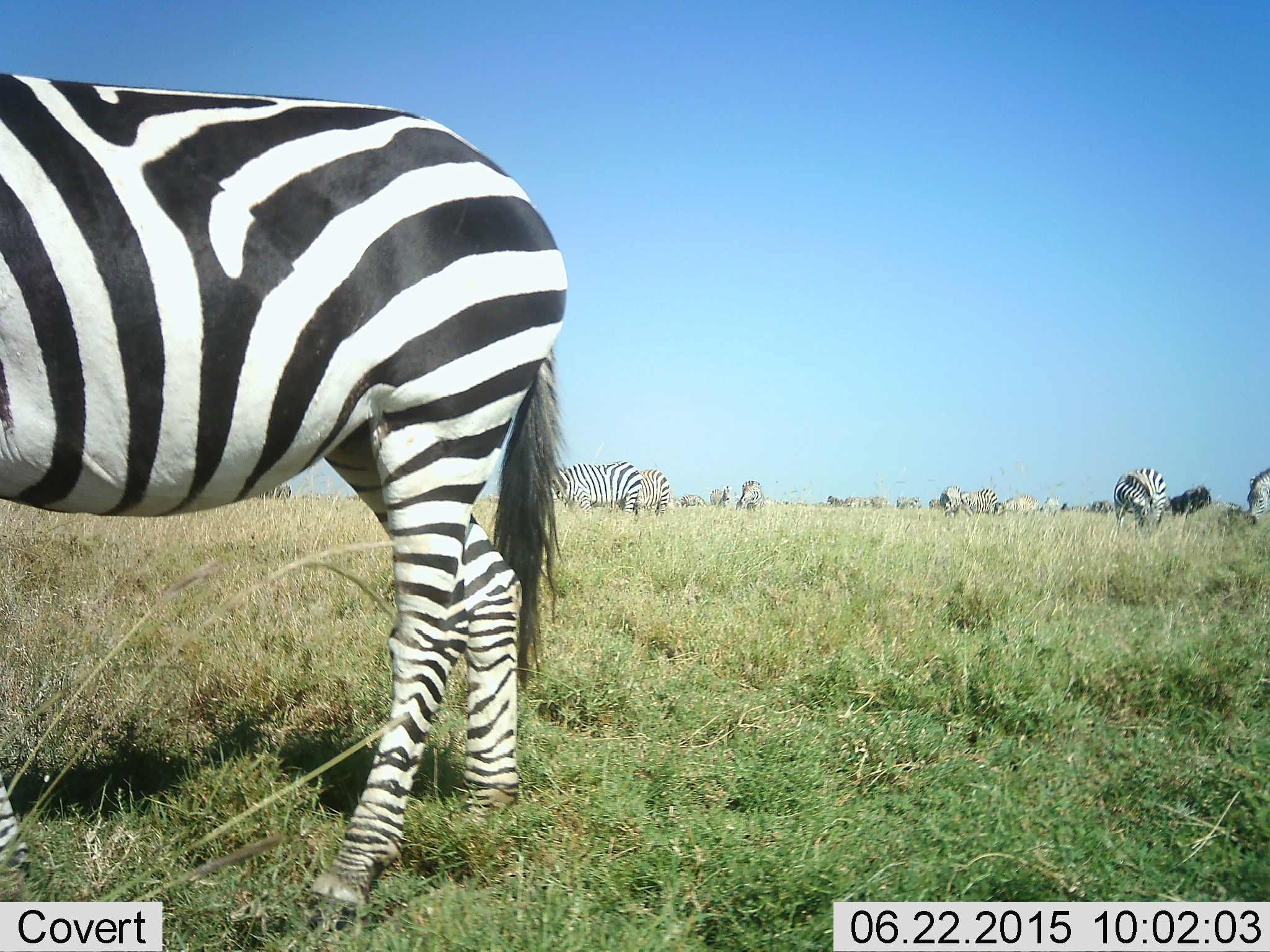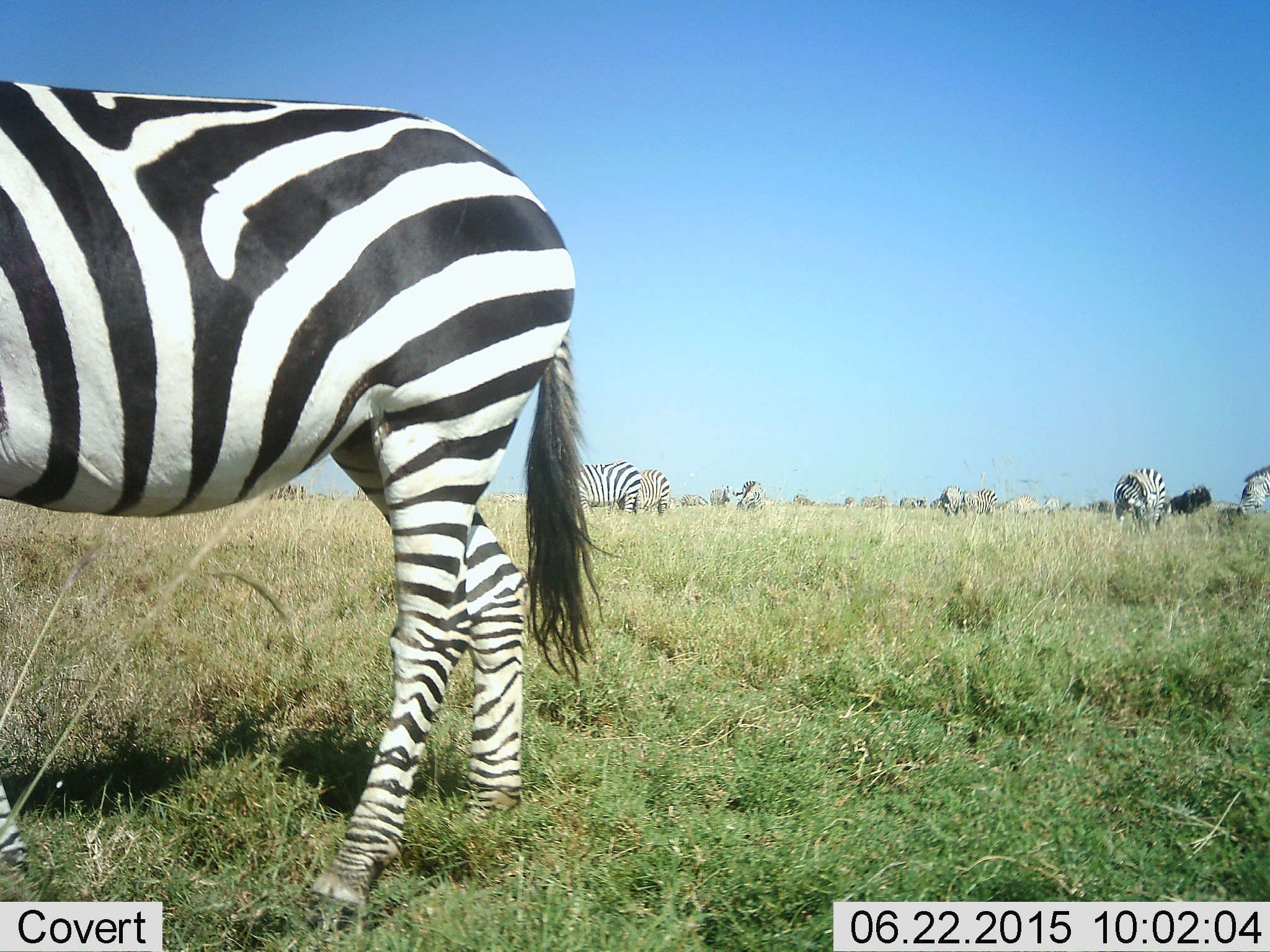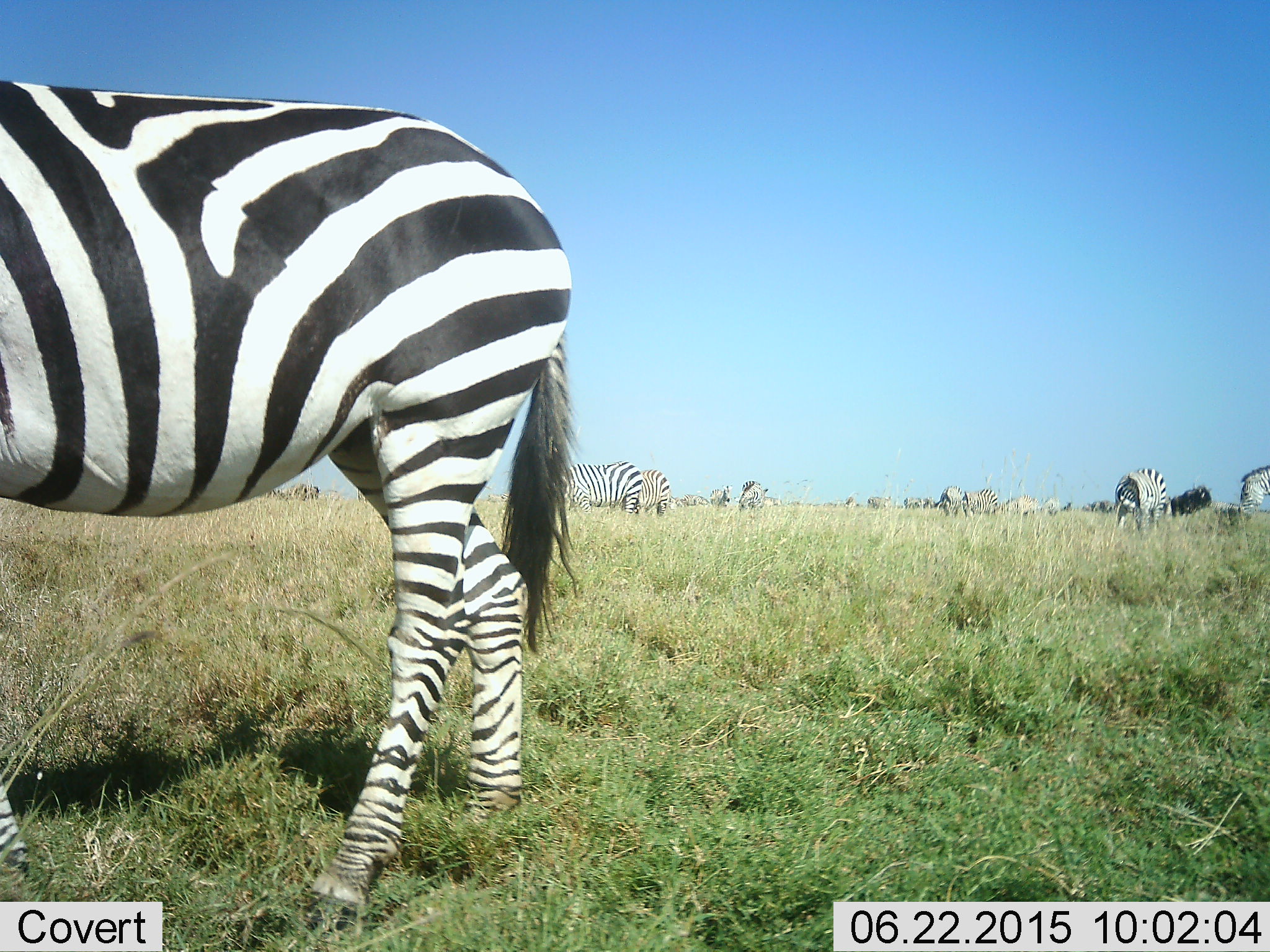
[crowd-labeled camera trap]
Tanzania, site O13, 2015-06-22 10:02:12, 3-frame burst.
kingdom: Animalia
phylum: Chordata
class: Mammalia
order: Perissodactyla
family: Equidae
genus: Equus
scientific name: Equus quagga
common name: plains zebra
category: zebra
Zebra (plains zebra) (Equus quagga), count 11-50. Behavior (volunteer vote fractions): standing 77%, resting 8%, moving 23%, interacting 8%. Young present (vote fraction): 0%. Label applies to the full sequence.